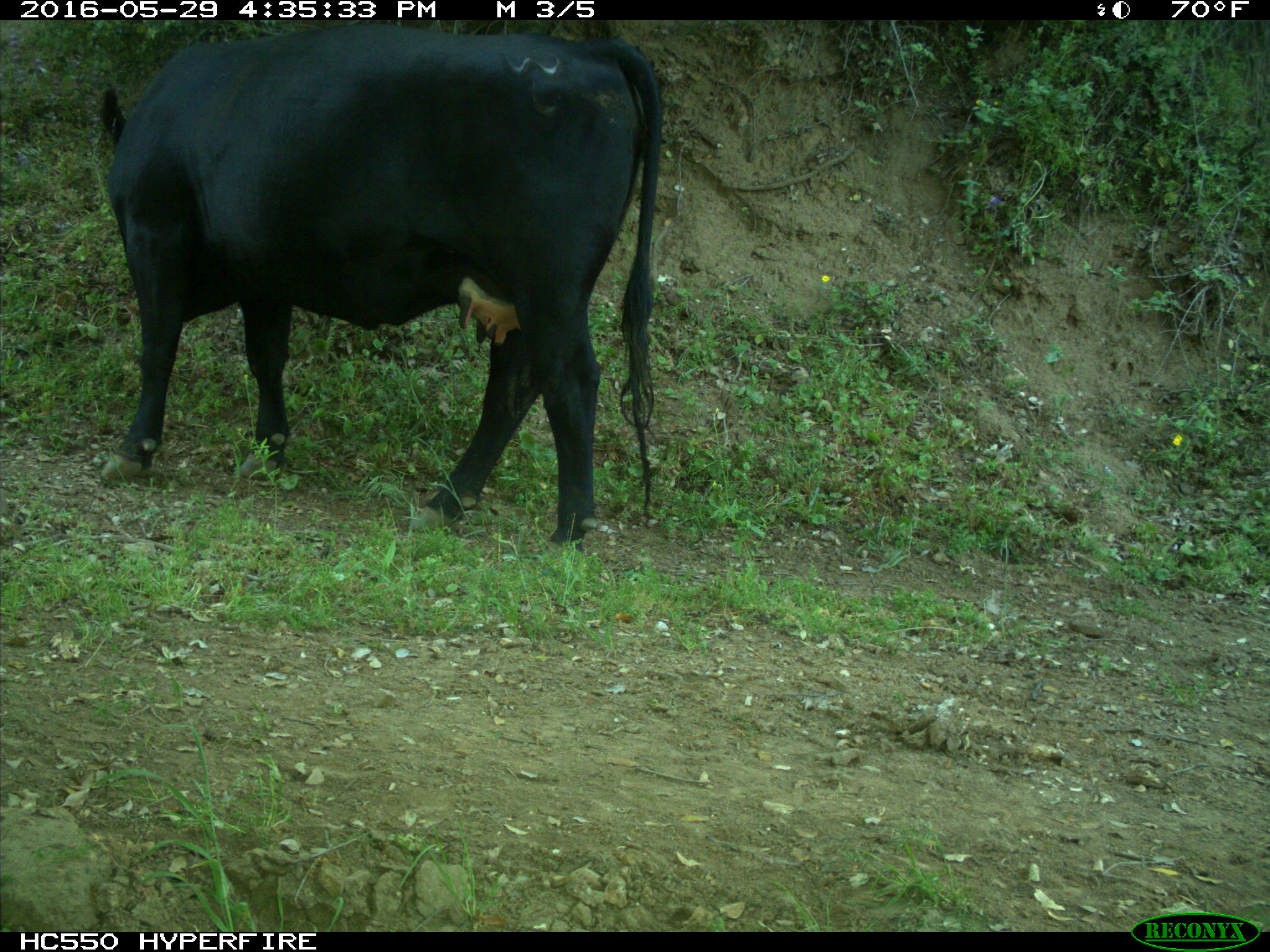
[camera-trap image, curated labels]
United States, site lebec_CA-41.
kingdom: Animalia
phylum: Chordata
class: Mammalia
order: Artiodactyla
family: Bovidae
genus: Bos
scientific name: Bos taurus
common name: domestic cow